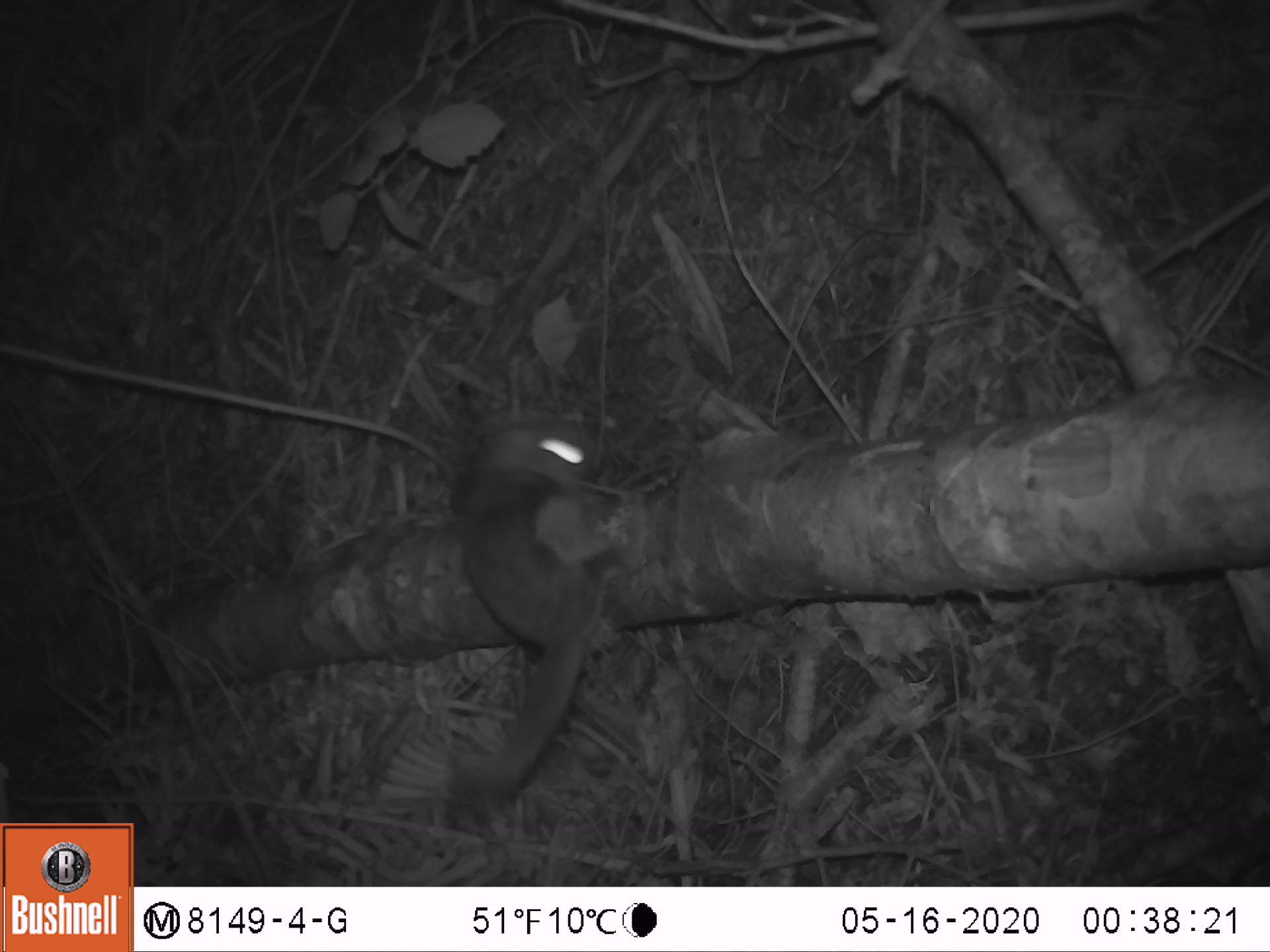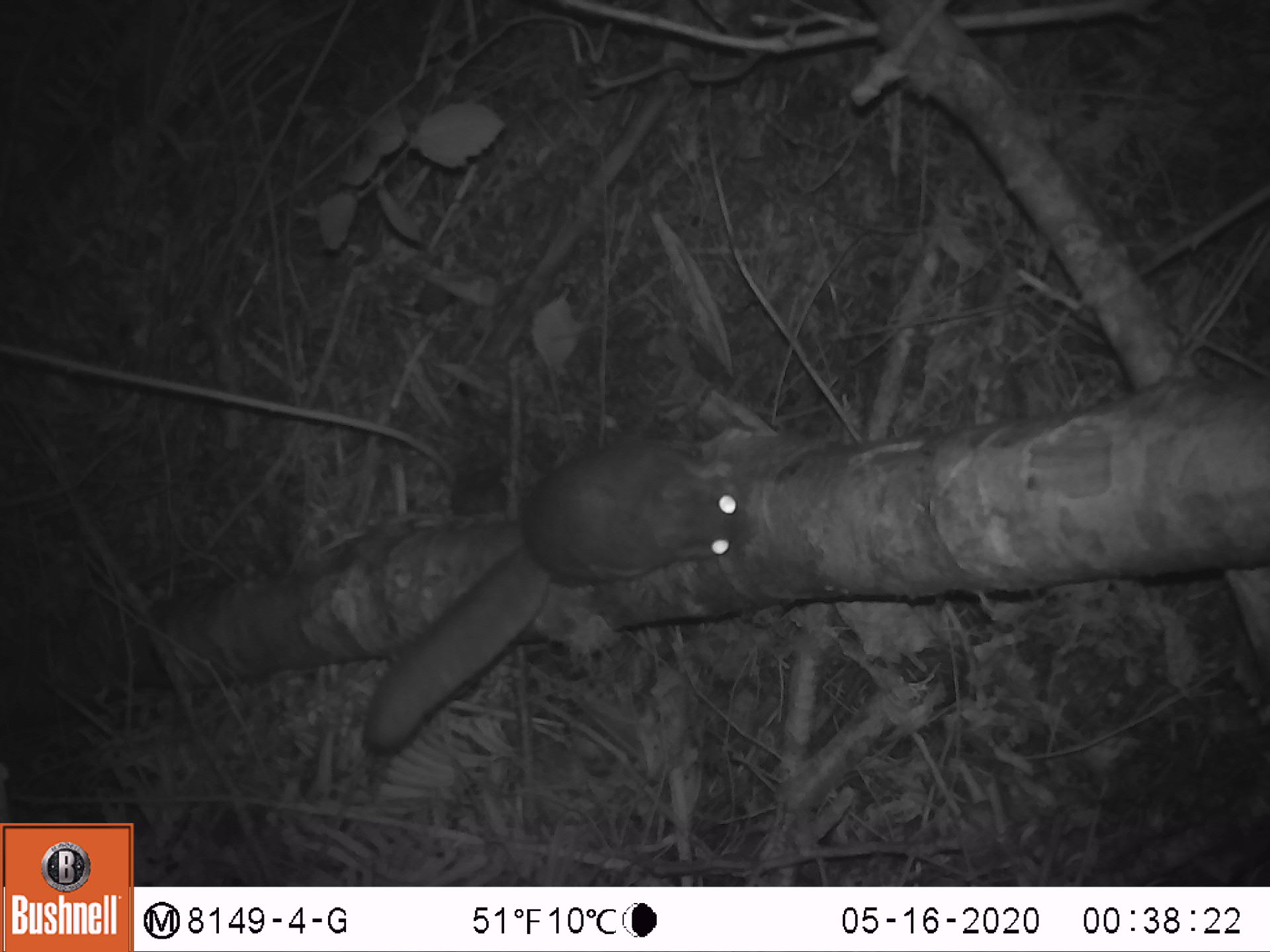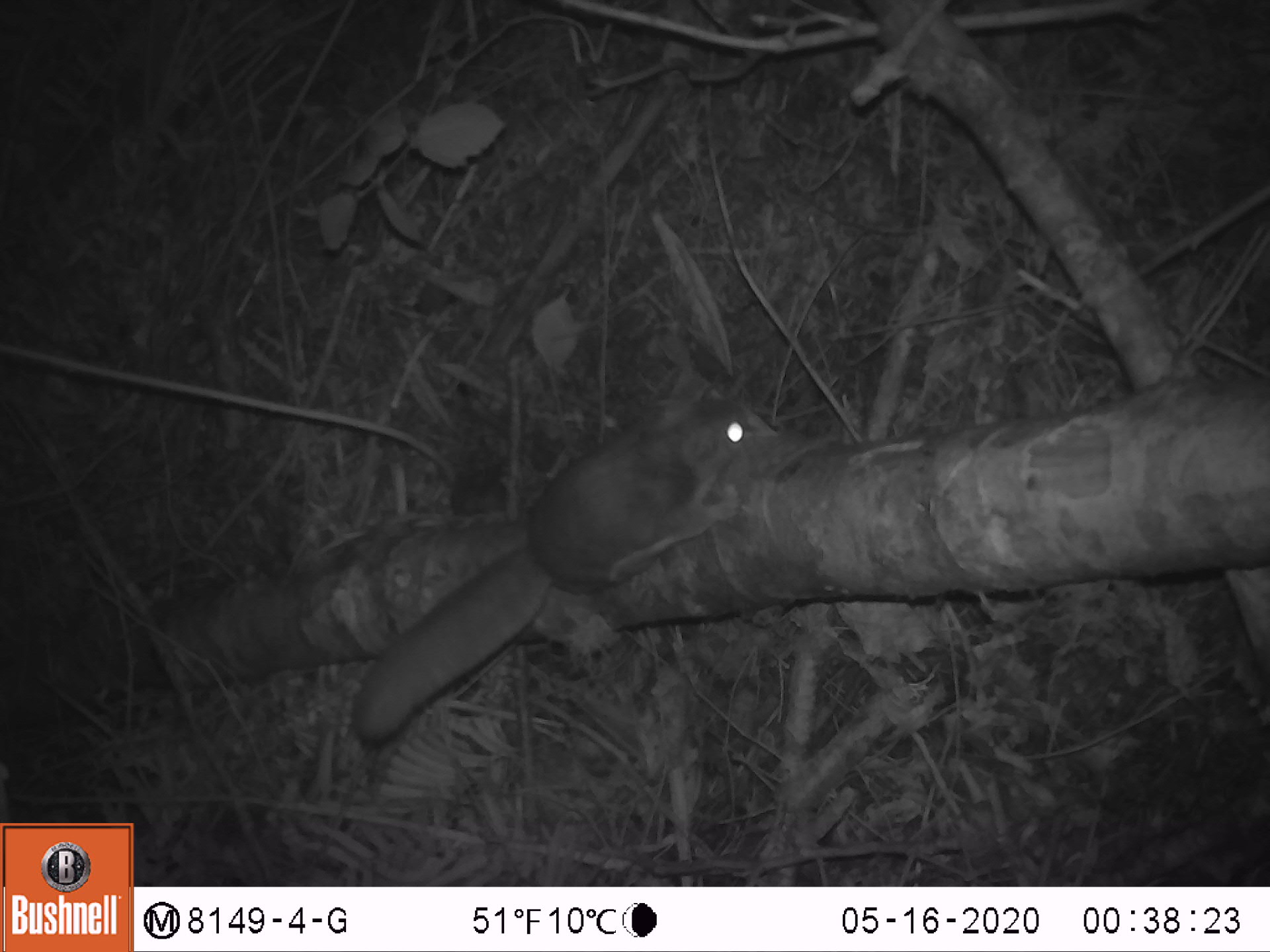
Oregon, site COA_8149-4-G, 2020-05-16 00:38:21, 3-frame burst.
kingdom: Animalia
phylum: Chordata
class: Mammalia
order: Rodentia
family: Sciuridae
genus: Glaucomys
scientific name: Glaucomys oregonensis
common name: humboldt's flying squirrel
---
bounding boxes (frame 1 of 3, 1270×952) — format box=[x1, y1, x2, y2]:
humboldt's flying squirrel: box=[450, 407, 646, 815]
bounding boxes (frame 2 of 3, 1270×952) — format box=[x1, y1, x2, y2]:
humboldt's flying squirrel: box=[351, 427, 759, 769]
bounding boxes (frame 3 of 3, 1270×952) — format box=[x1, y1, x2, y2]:
humboldt's flying squirrel: box=[336, 387, 764, 763]